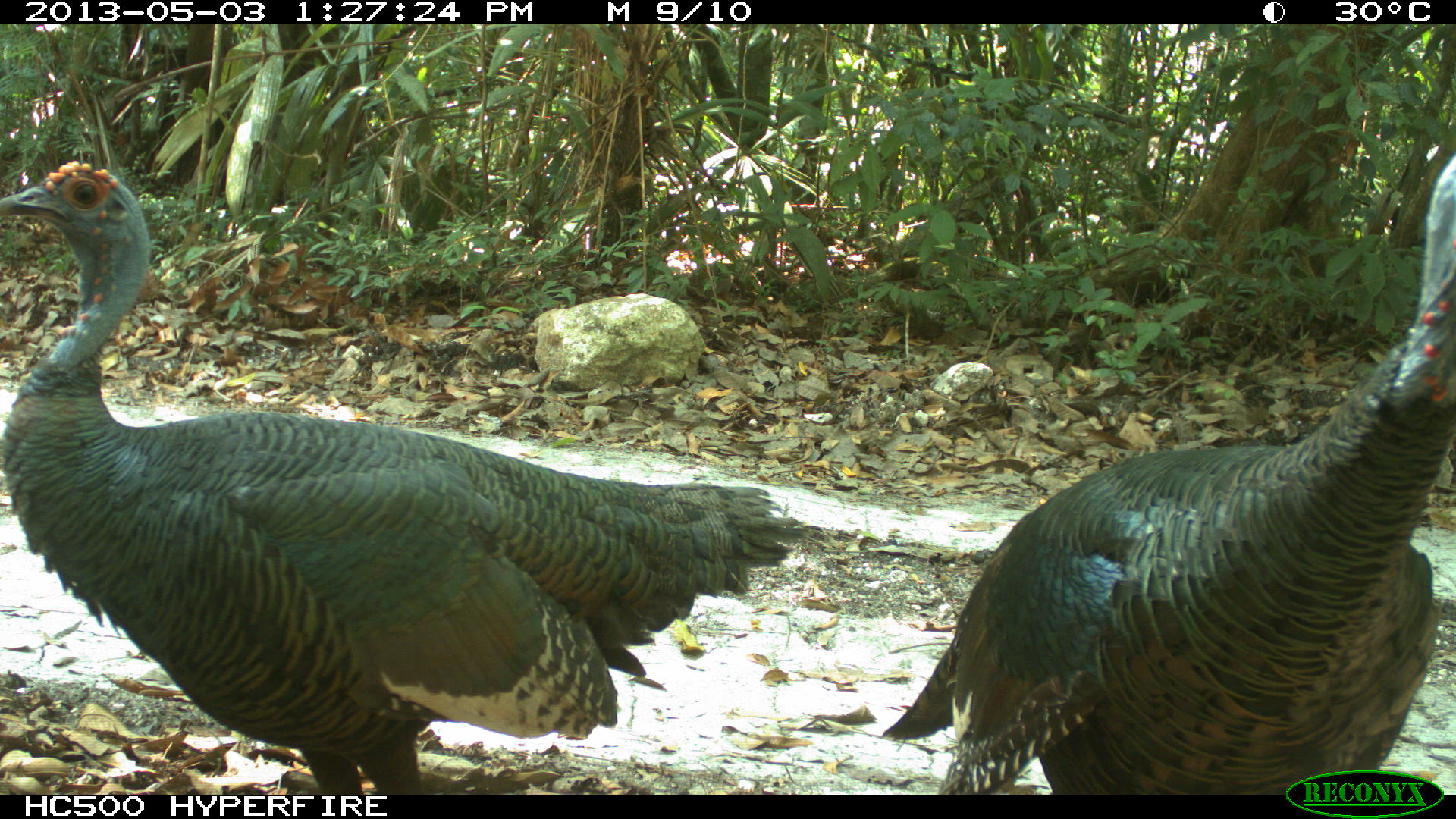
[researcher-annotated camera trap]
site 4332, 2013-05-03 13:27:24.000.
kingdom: Animalia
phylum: Chordata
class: Aves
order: Galliformes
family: Phasianidae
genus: Meleagris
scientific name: Meleagris ocellata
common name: ocellated turkey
Meleagris ocellata (ocellated turkey), count 2.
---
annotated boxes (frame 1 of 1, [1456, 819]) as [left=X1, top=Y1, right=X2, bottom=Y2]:
meleagris ocellata: [left=0, top=159, right=816, bottom=794]; [left=877, top=150, right=1456, bottom=793]